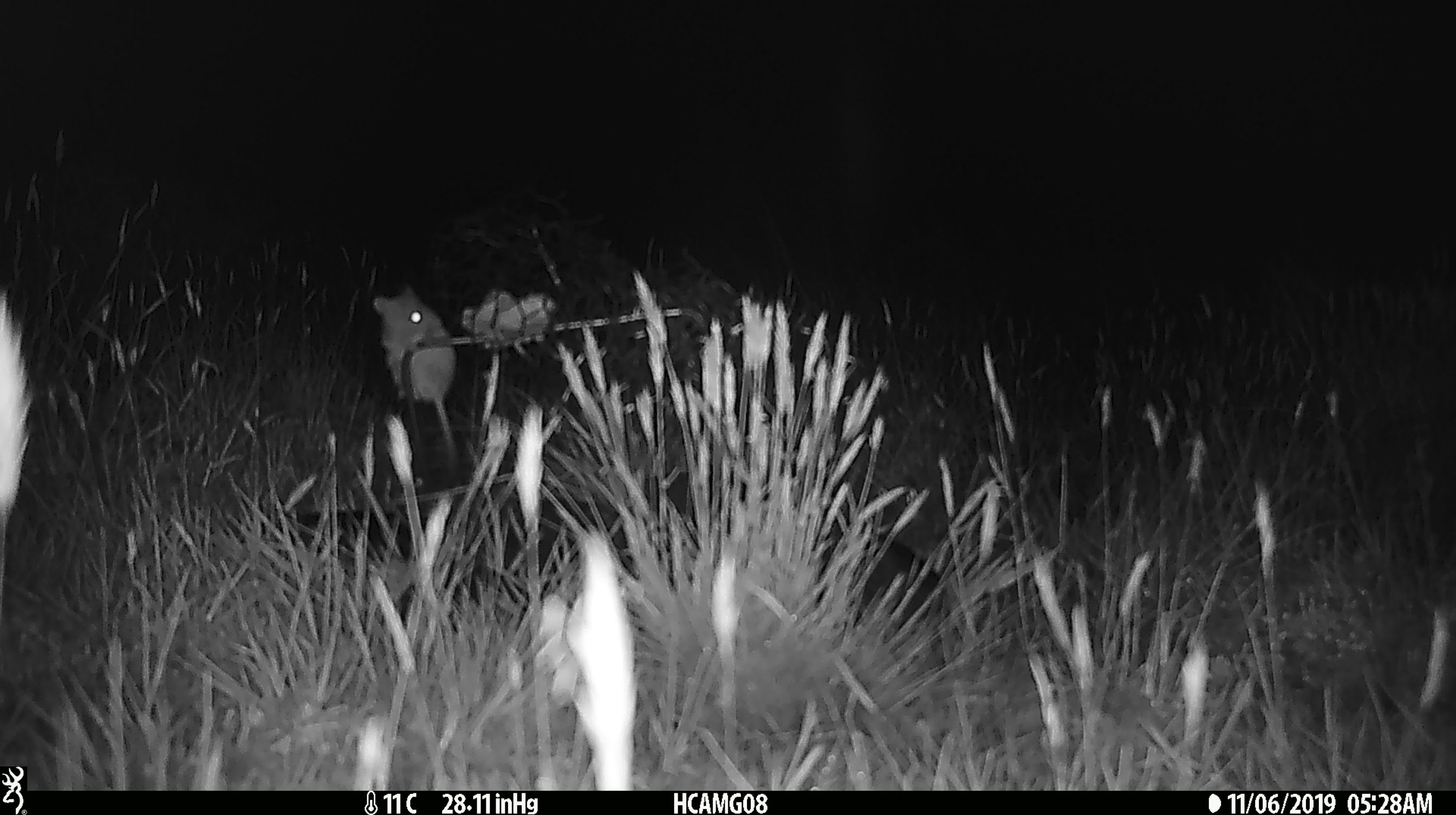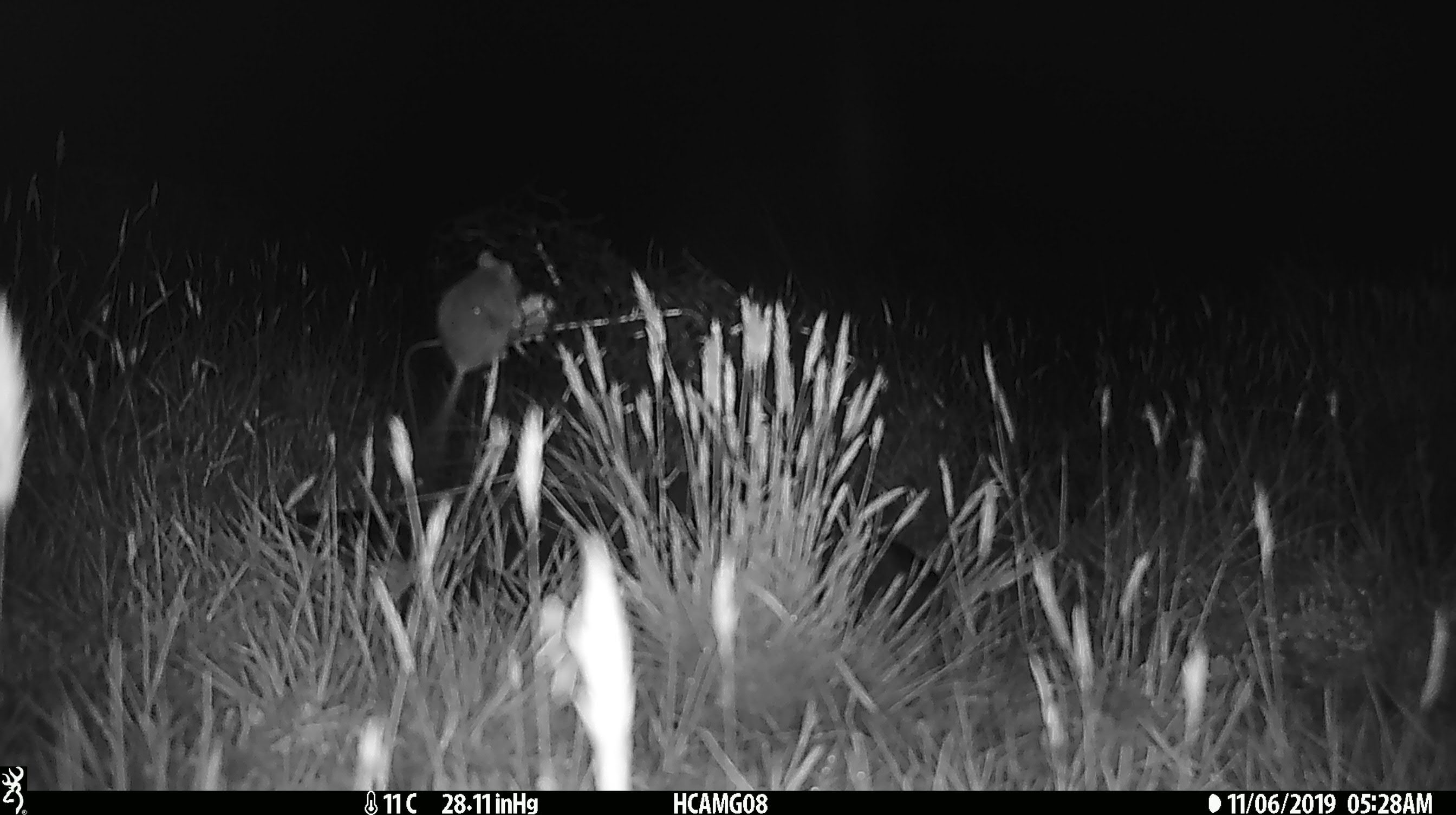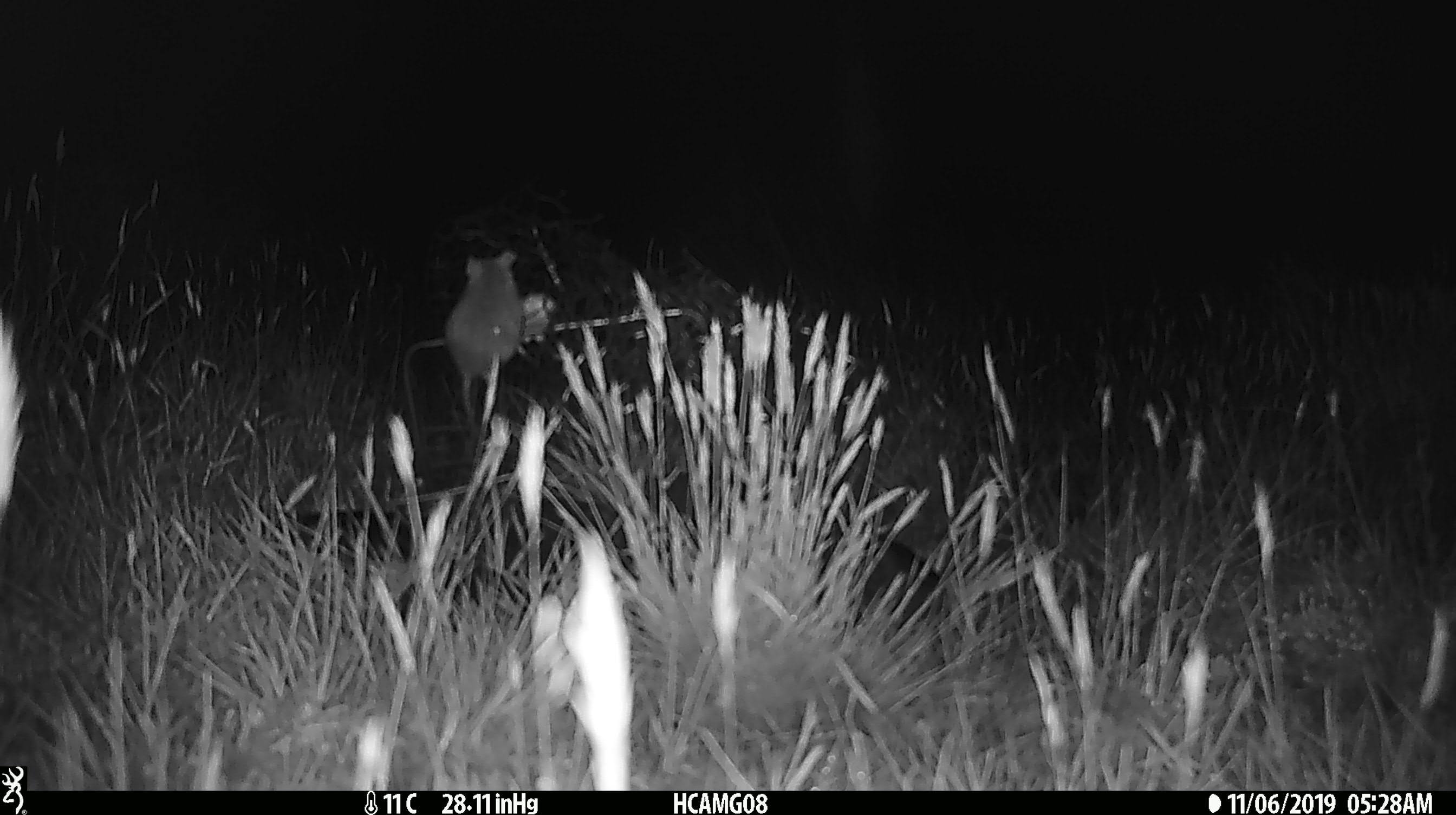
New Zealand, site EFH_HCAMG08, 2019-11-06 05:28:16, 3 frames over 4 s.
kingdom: Animalia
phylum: Chordata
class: Mammalia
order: Rodentia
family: Muridae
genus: Mus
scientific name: Mus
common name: mouse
Mouse (Mus).